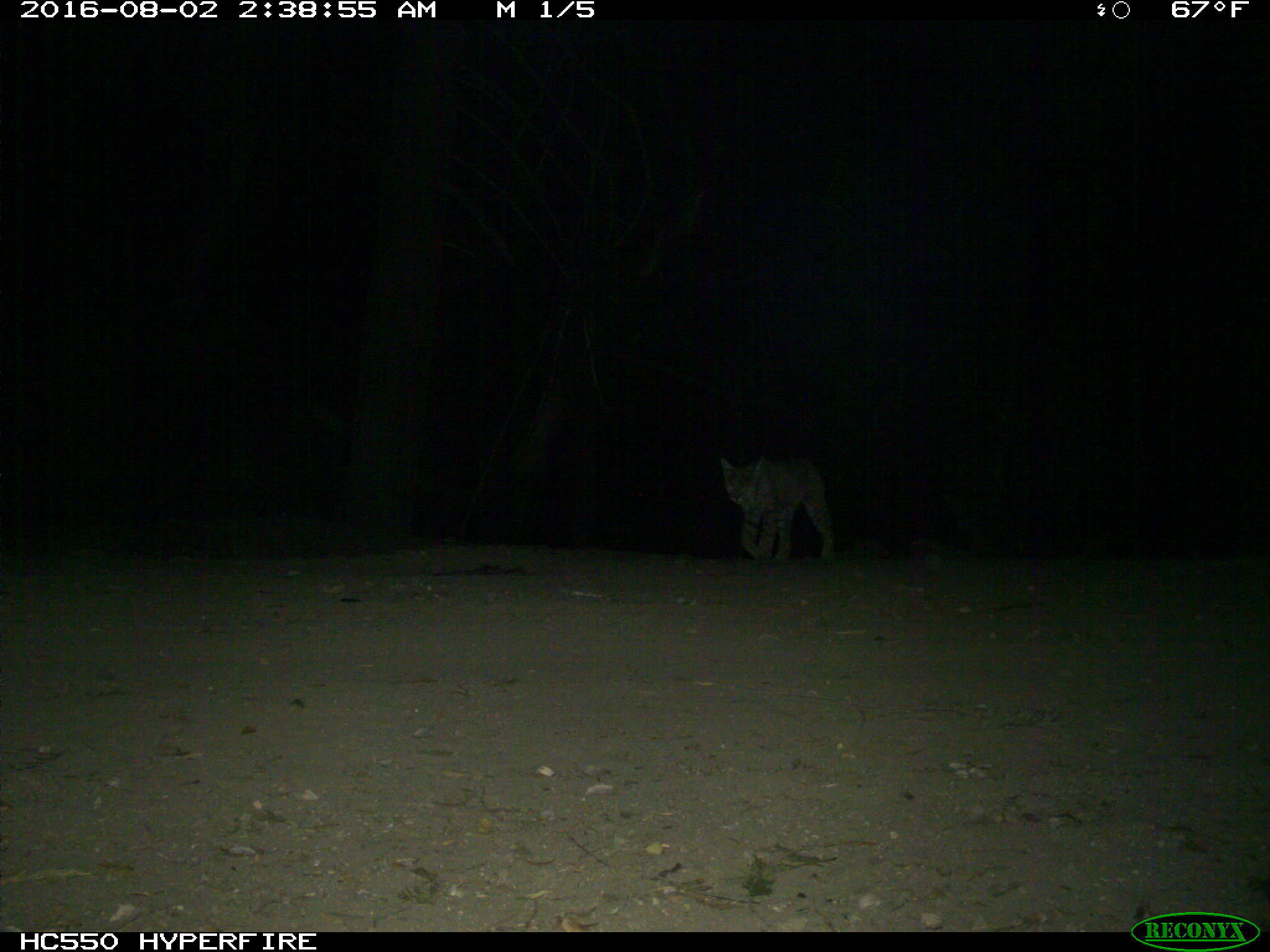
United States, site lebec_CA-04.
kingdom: Animalia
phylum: Chordata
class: Mammalia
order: Carnivora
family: Felidae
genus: Lynx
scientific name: Lynx rufus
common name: bobcat